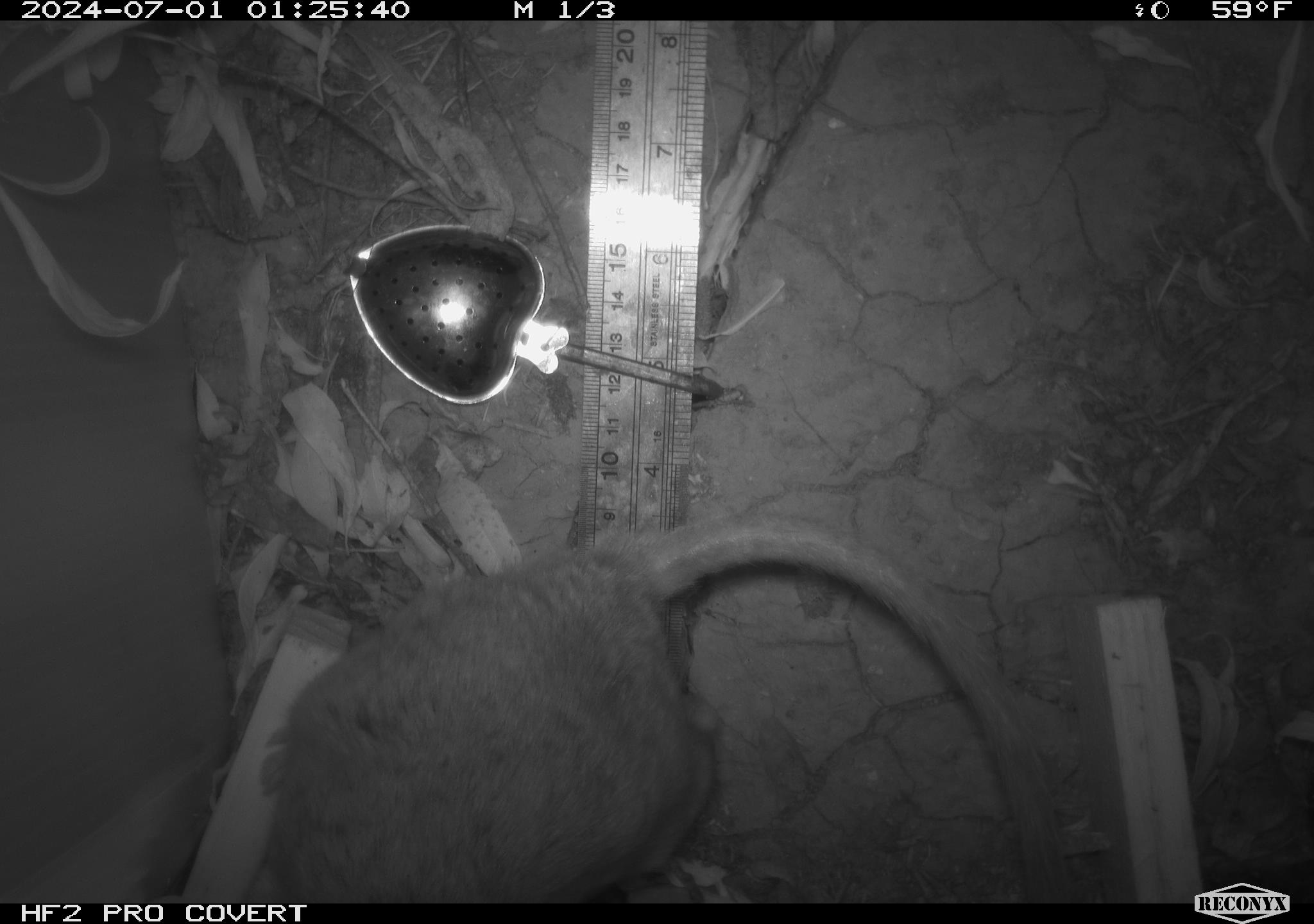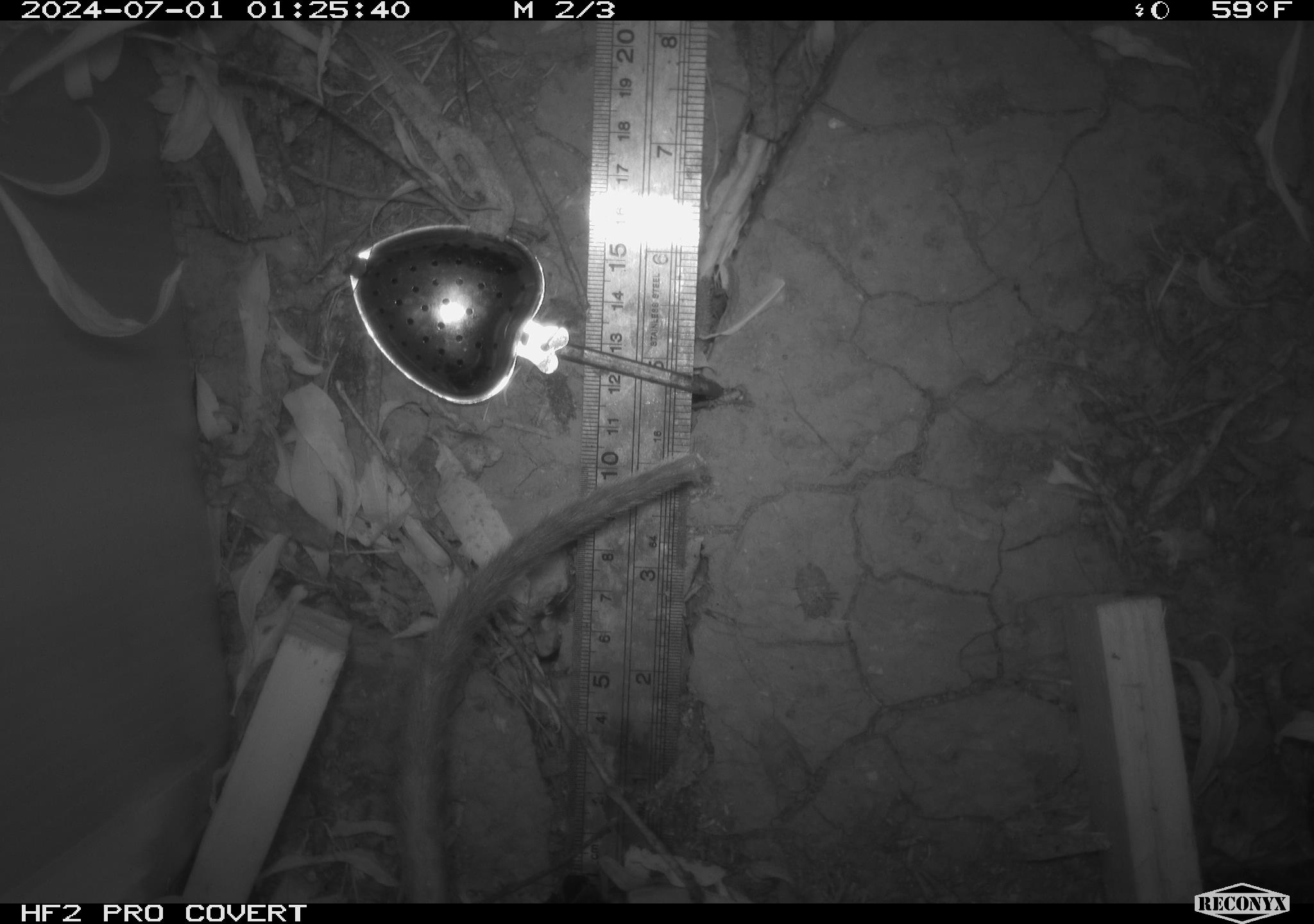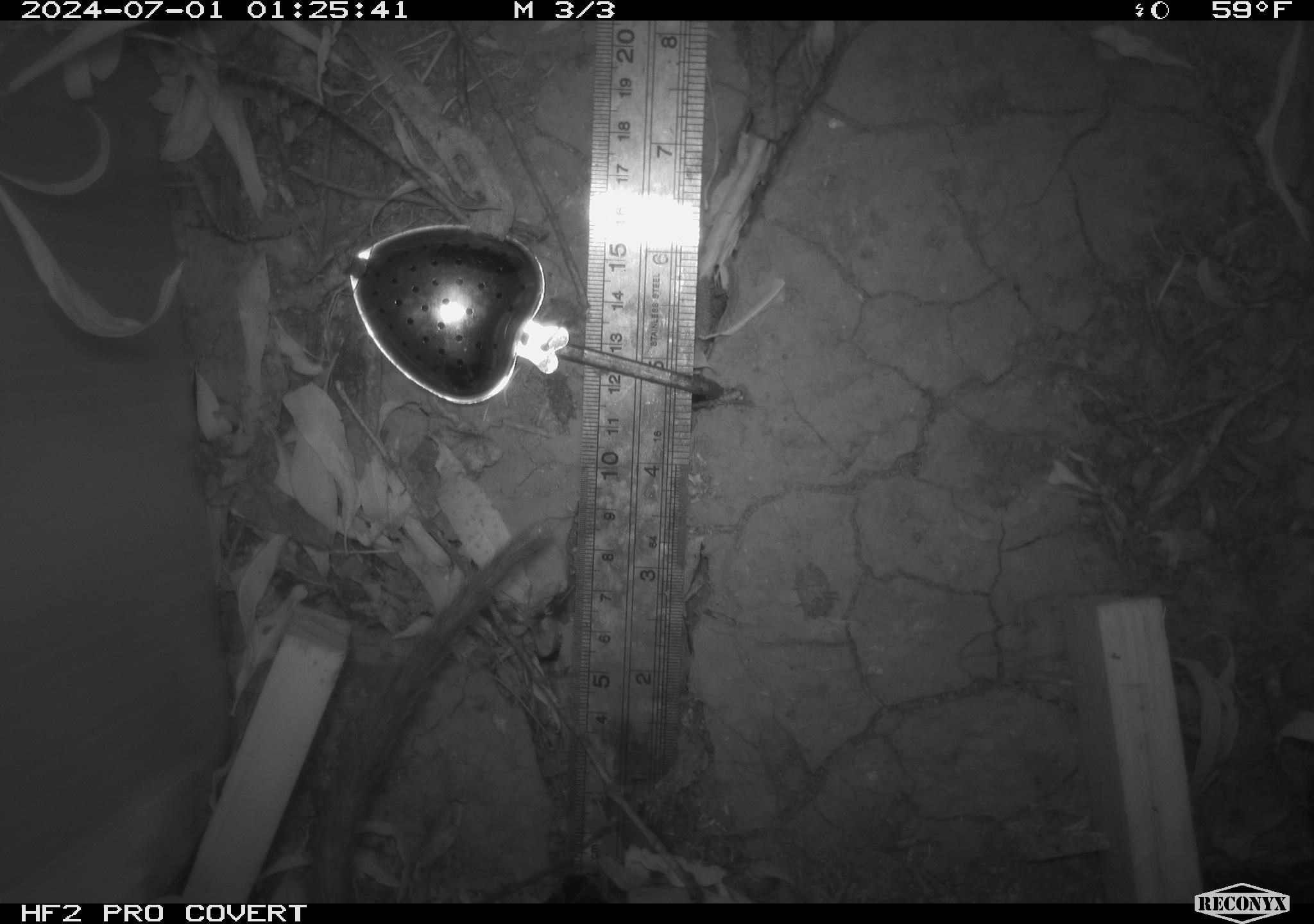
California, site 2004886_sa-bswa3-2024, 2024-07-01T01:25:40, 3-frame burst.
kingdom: Animalia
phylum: Chordata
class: Mammalia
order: Rodentia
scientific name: Rodentia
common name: woodrat or rat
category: woodrat or rat species